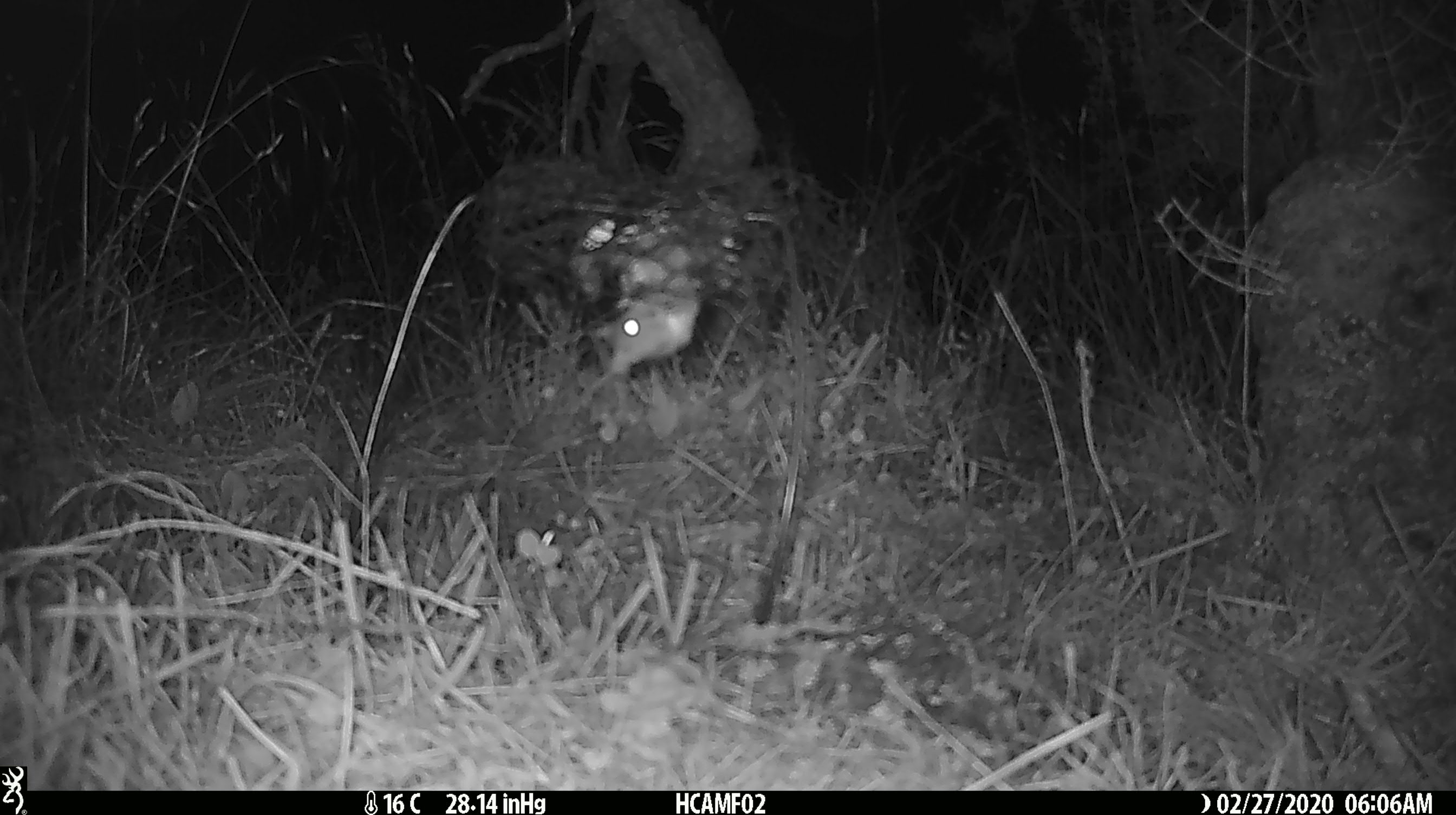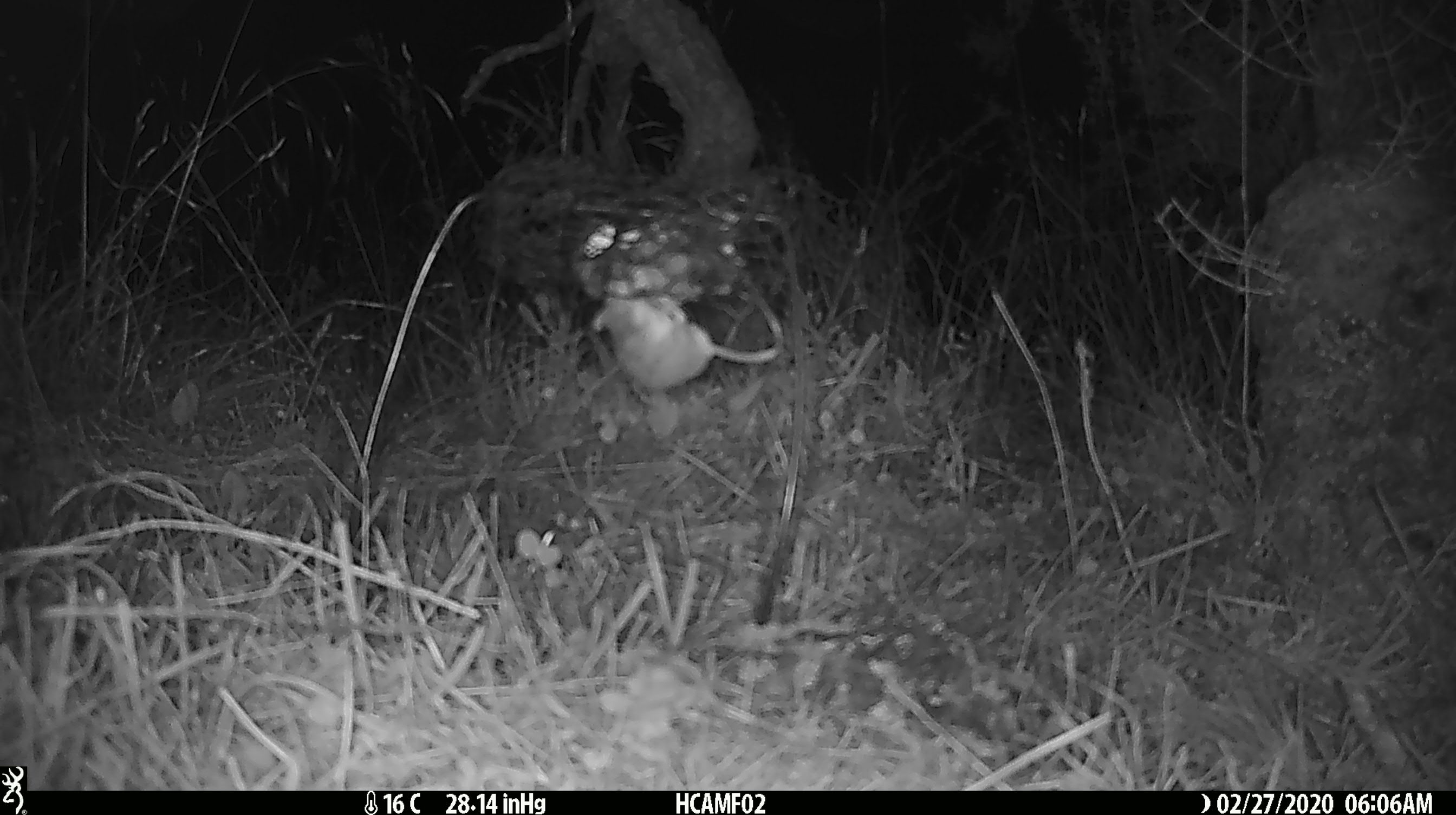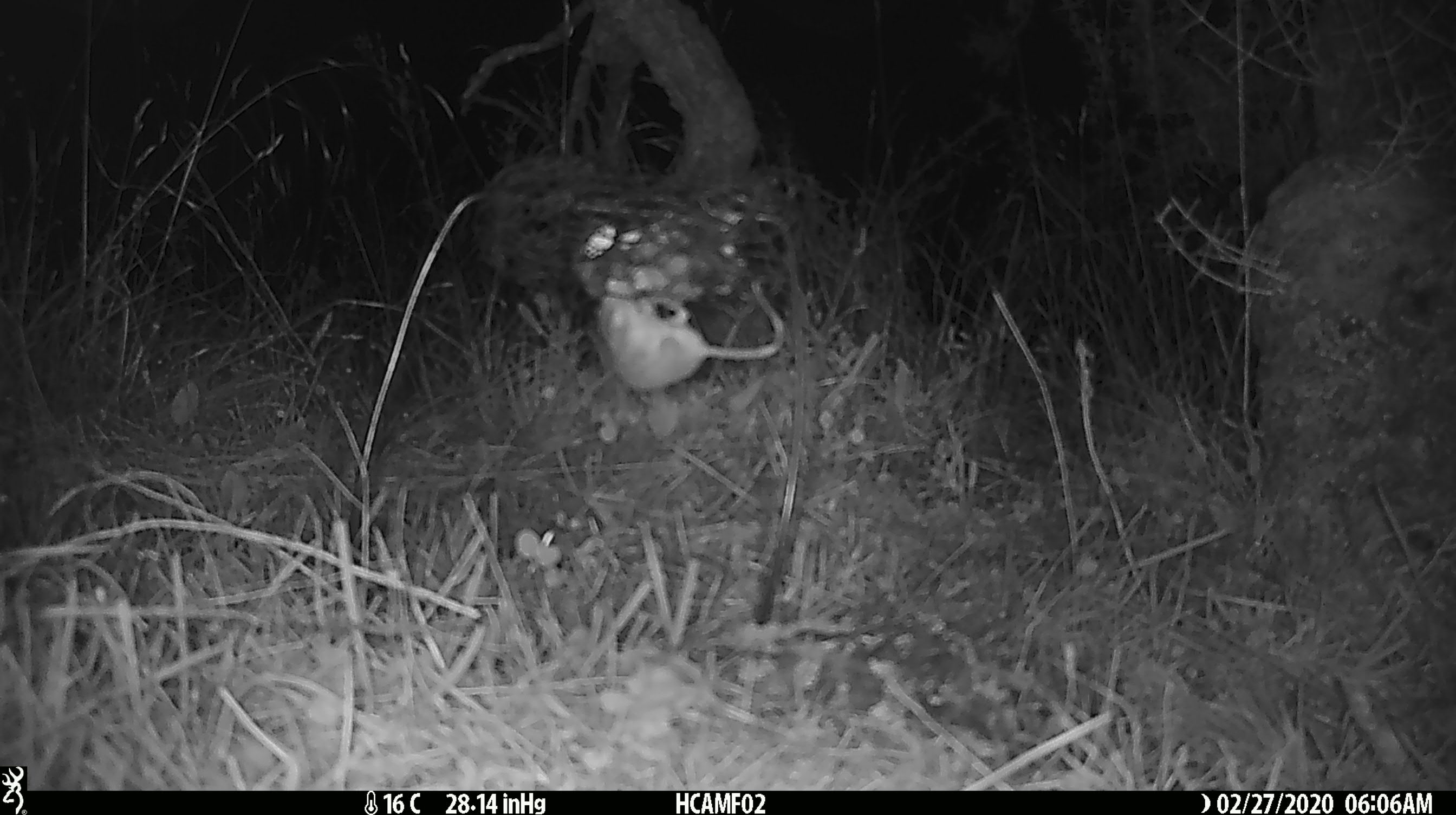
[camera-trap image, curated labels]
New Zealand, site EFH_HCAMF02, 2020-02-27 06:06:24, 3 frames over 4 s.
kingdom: Animalia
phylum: Chordata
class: Mammalia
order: Rodentia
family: Muridae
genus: Mus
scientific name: Mus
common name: mouse